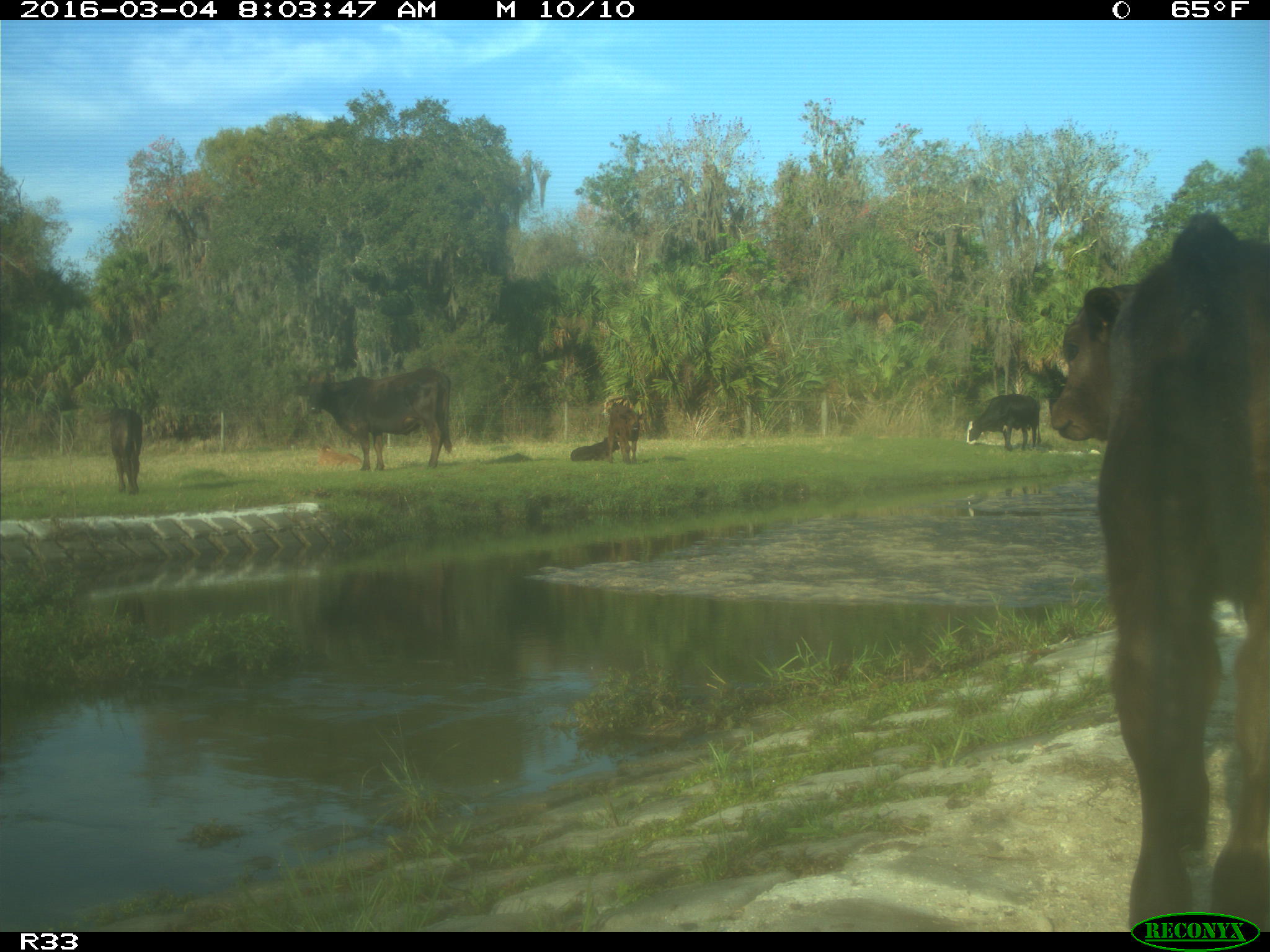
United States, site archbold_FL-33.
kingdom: Animalia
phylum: Chordata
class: Mammalia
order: Artiodactyla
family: Bovidae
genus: Bos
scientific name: Bos taurus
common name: domestic cow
Bos taurus (domestic cow).